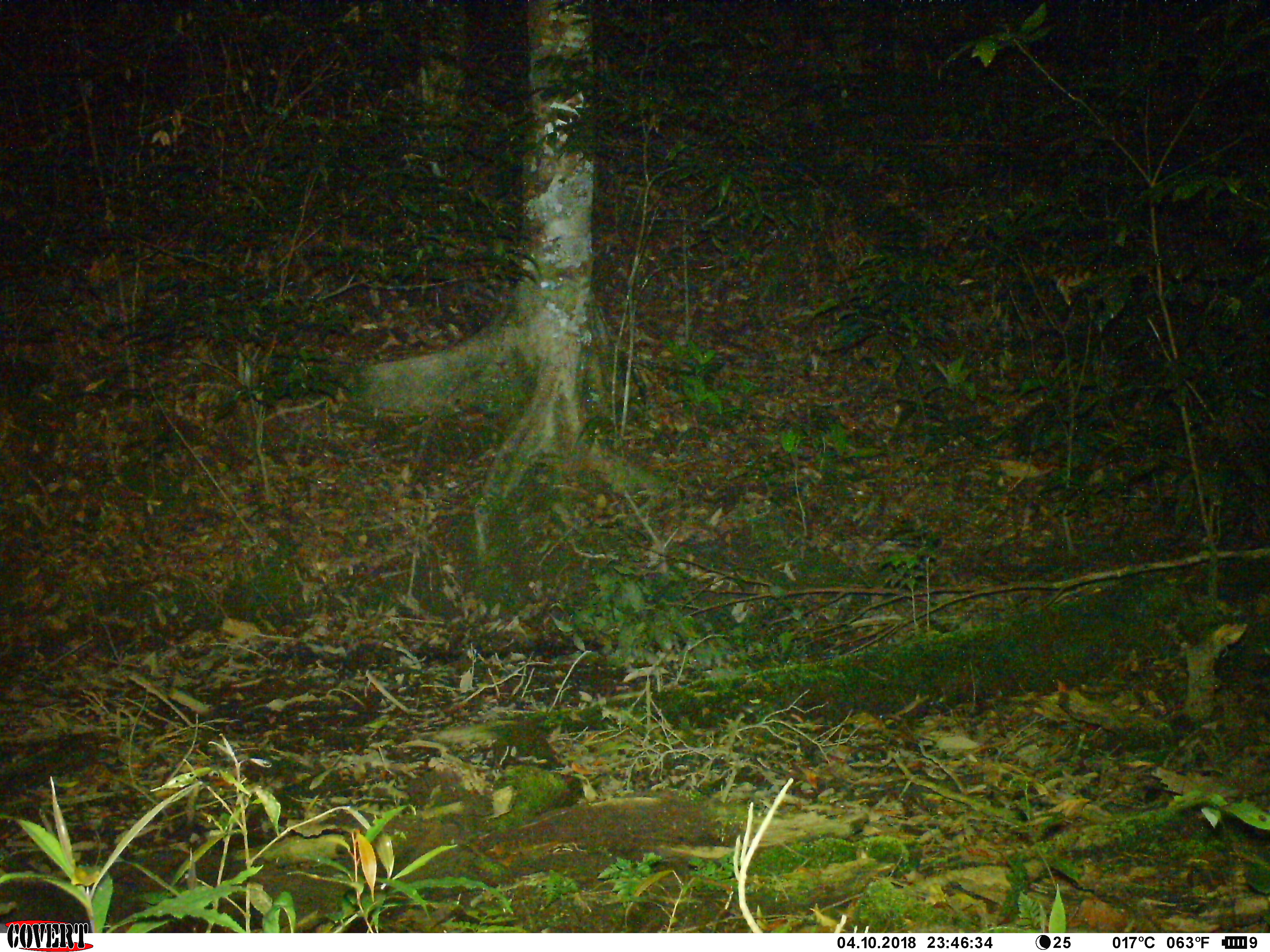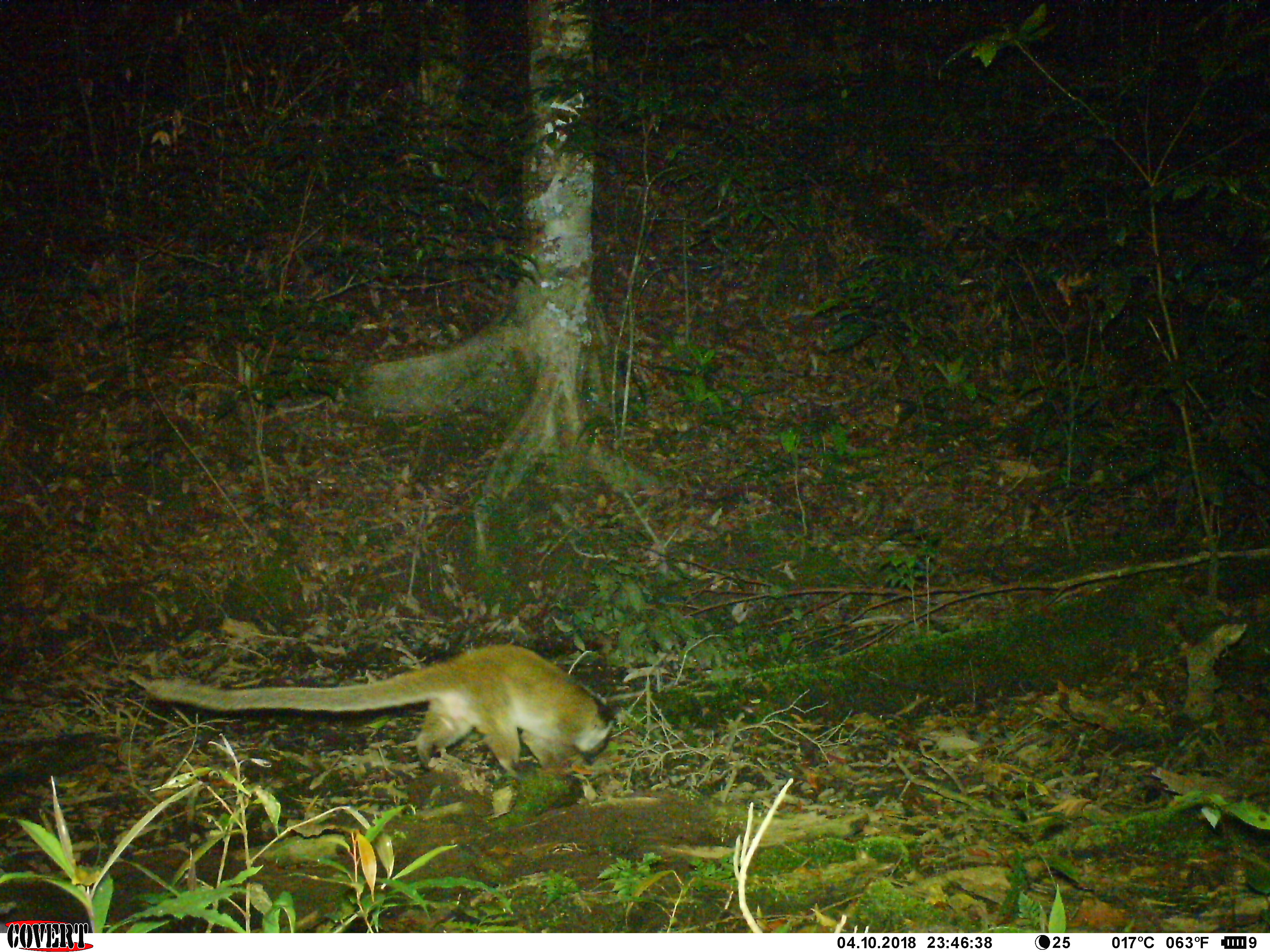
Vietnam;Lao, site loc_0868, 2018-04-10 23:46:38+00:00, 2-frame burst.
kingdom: Animalia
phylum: Chordata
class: Mammalia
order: Carnivora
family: Viverridae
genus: Paguma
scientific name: Paguma larvata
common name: masked palm civet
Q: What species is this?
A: Masked palm civet (Paguma larvata).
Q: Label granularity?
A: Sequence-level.